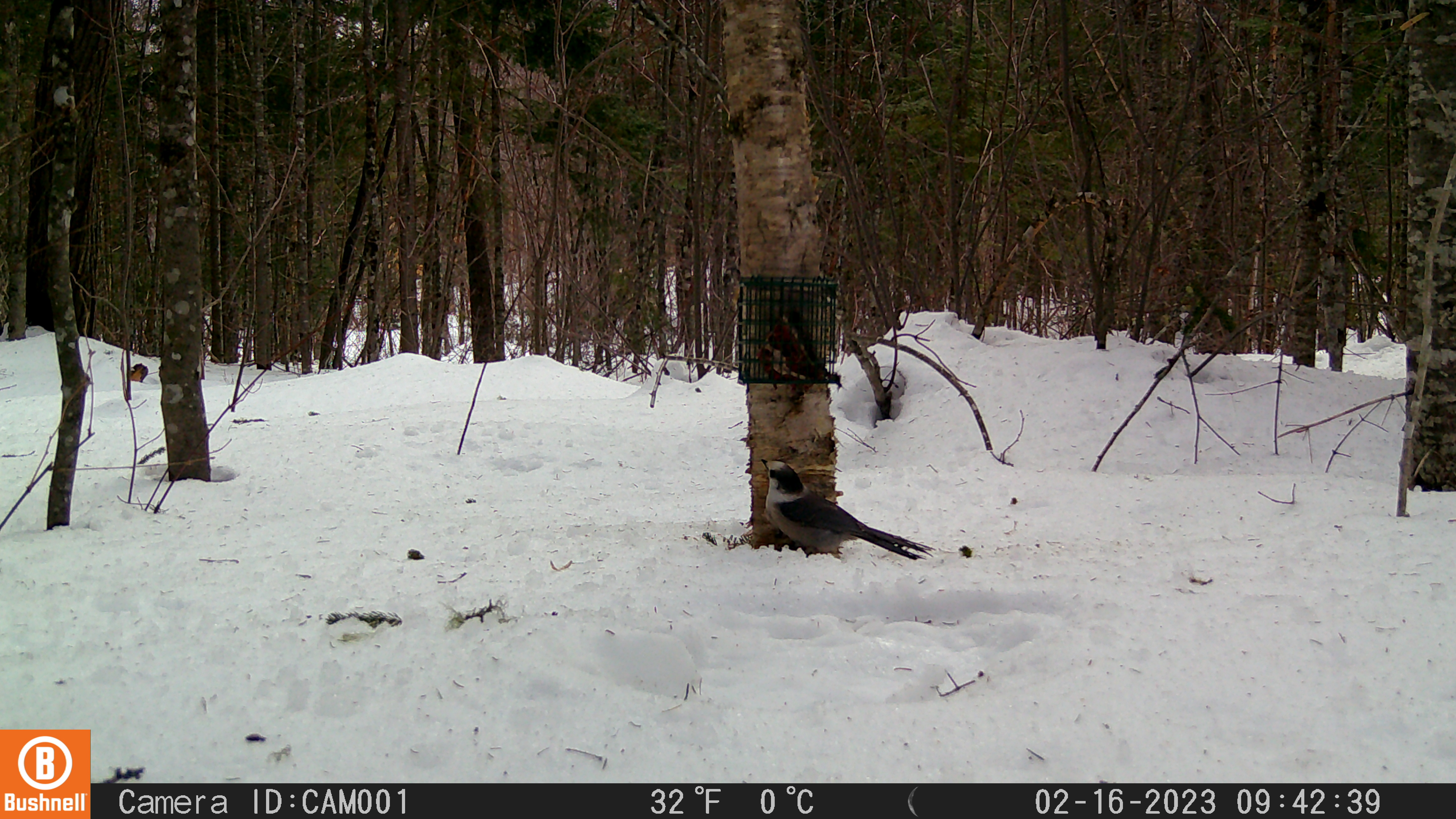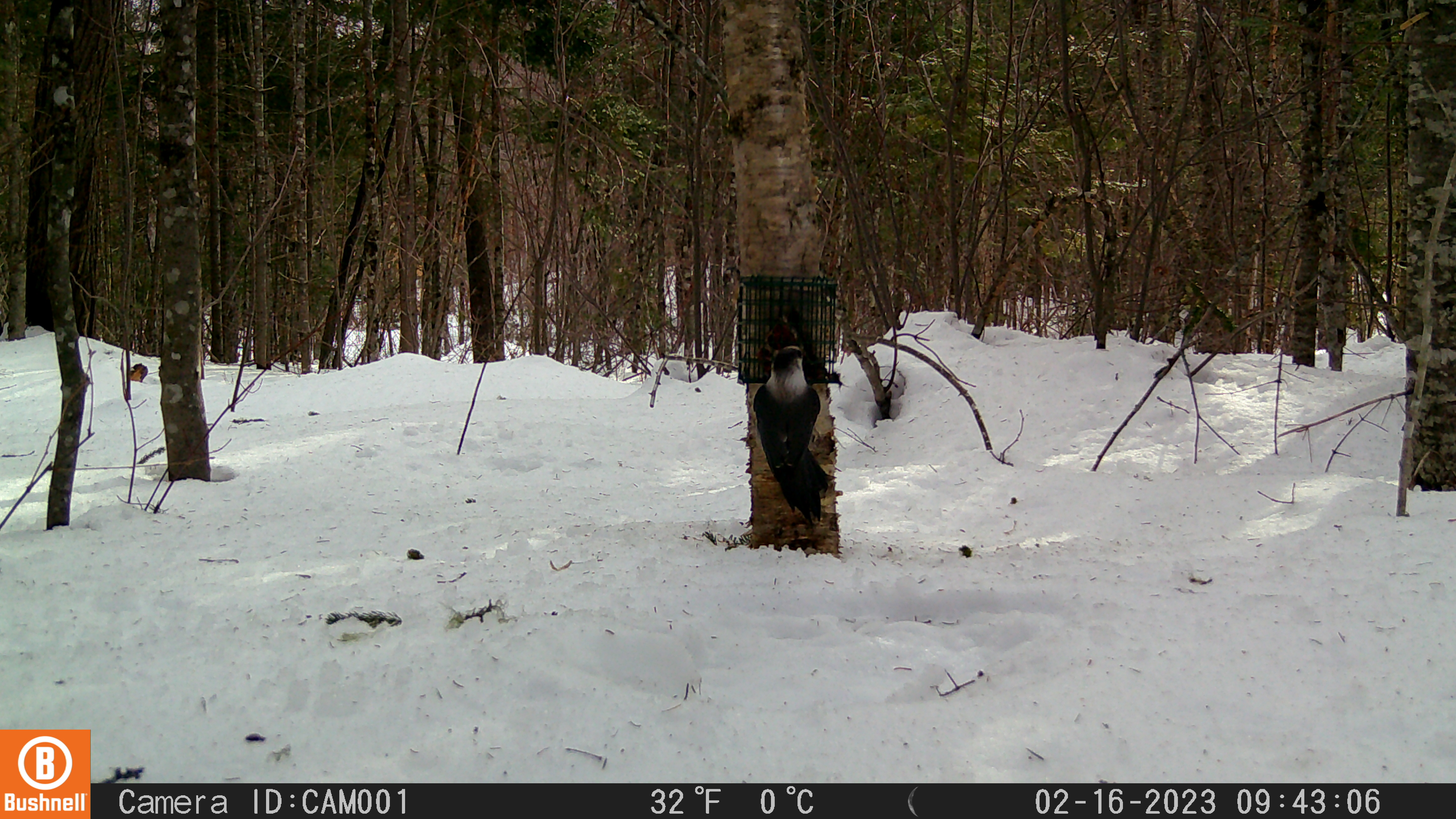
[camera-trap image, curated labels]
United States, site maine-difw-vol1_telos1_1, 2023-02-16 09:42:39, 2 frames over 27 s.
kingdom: Animalia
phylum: Chordata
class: Aves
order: Passeriformes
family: Corvidae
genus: Perisoreus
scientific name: Perisoreus canadensis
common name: canada jay